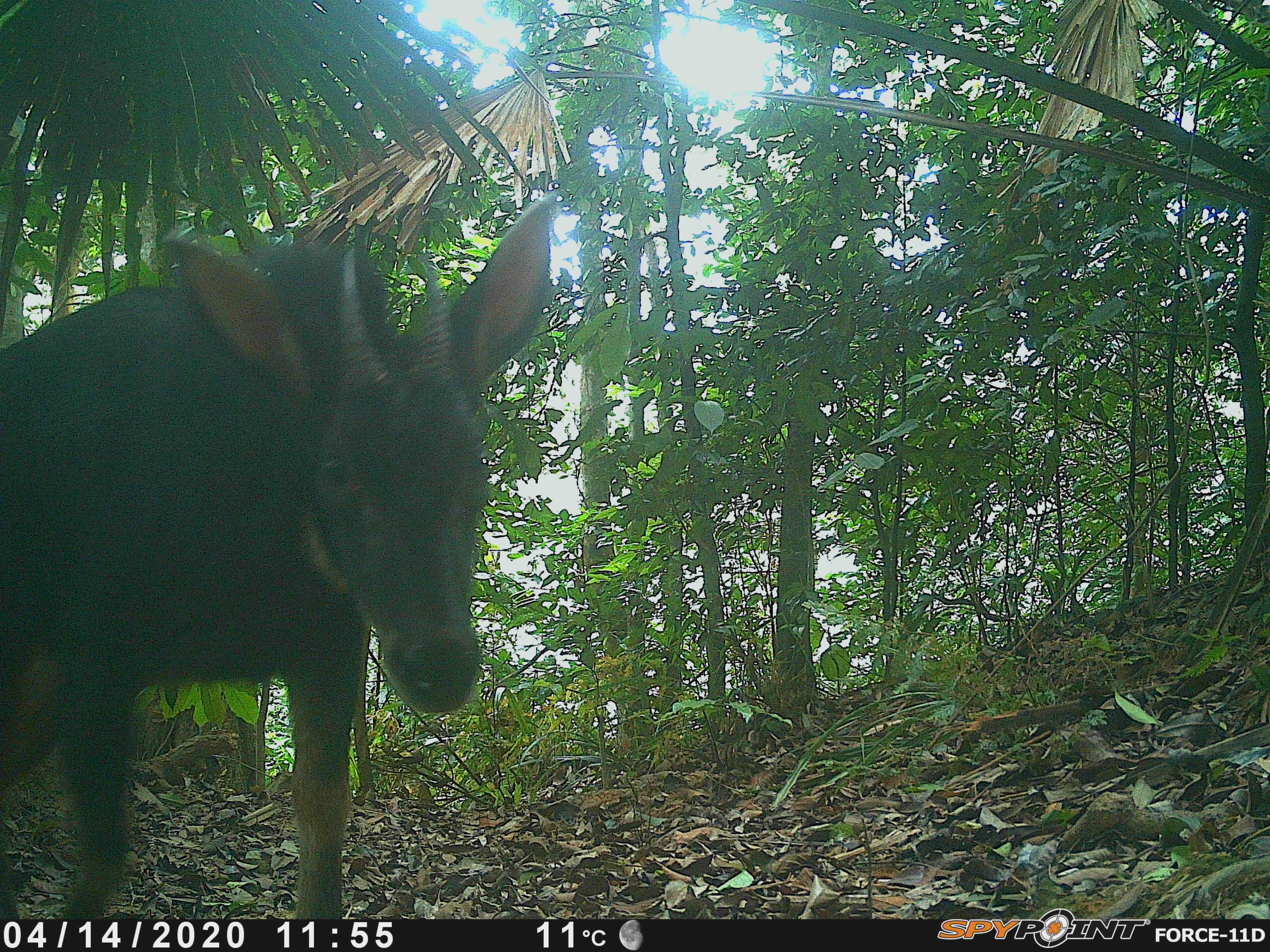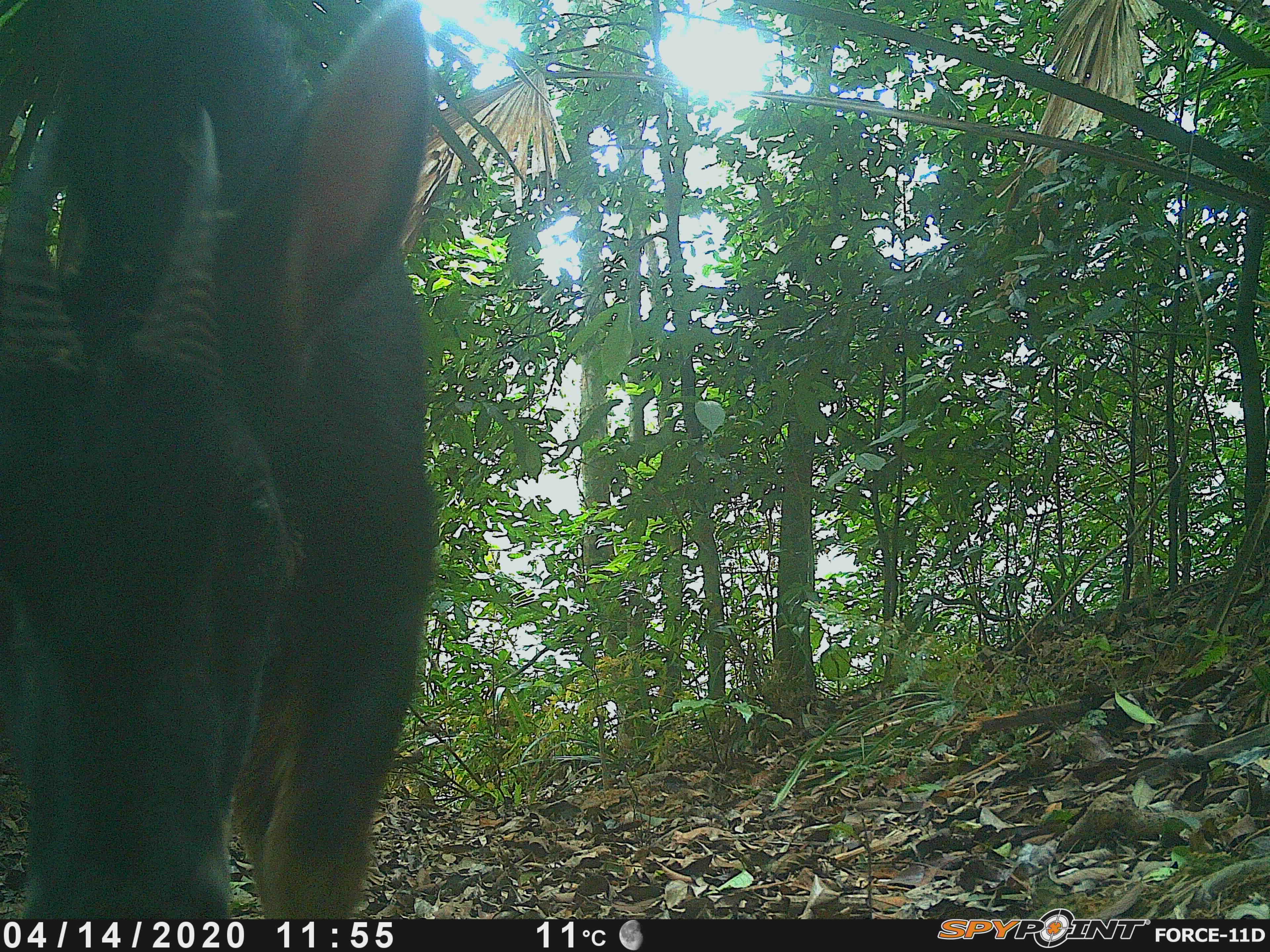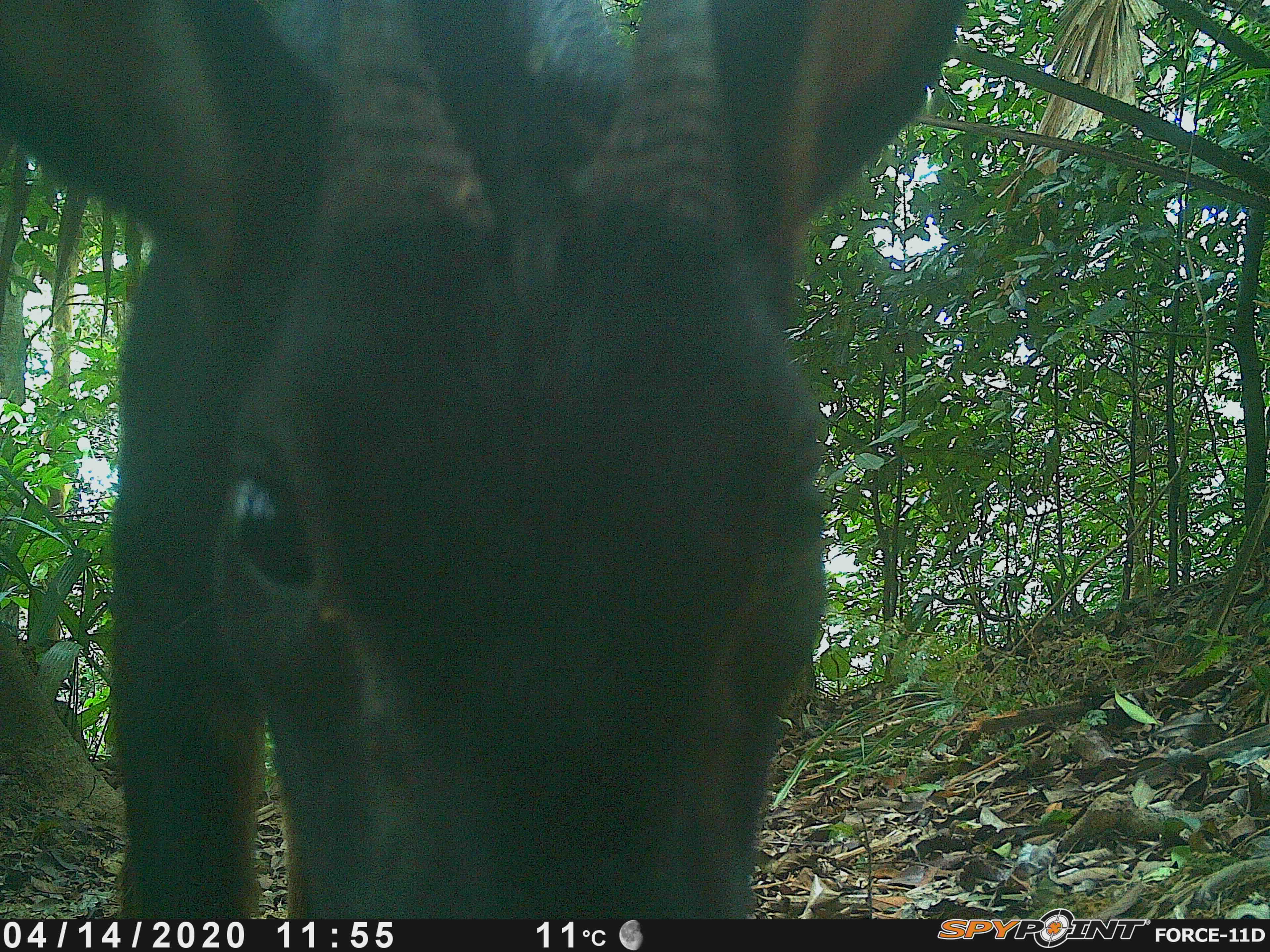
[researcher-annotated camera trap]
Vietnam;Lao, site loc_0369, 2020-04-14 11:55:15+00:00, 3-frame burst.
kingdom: Animalia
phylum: Chordata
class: Mammalia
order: Artiodactyla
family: Bovidae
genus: Capricornis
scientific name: Capricornis sumatraensis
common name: chinese serow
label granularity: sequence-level